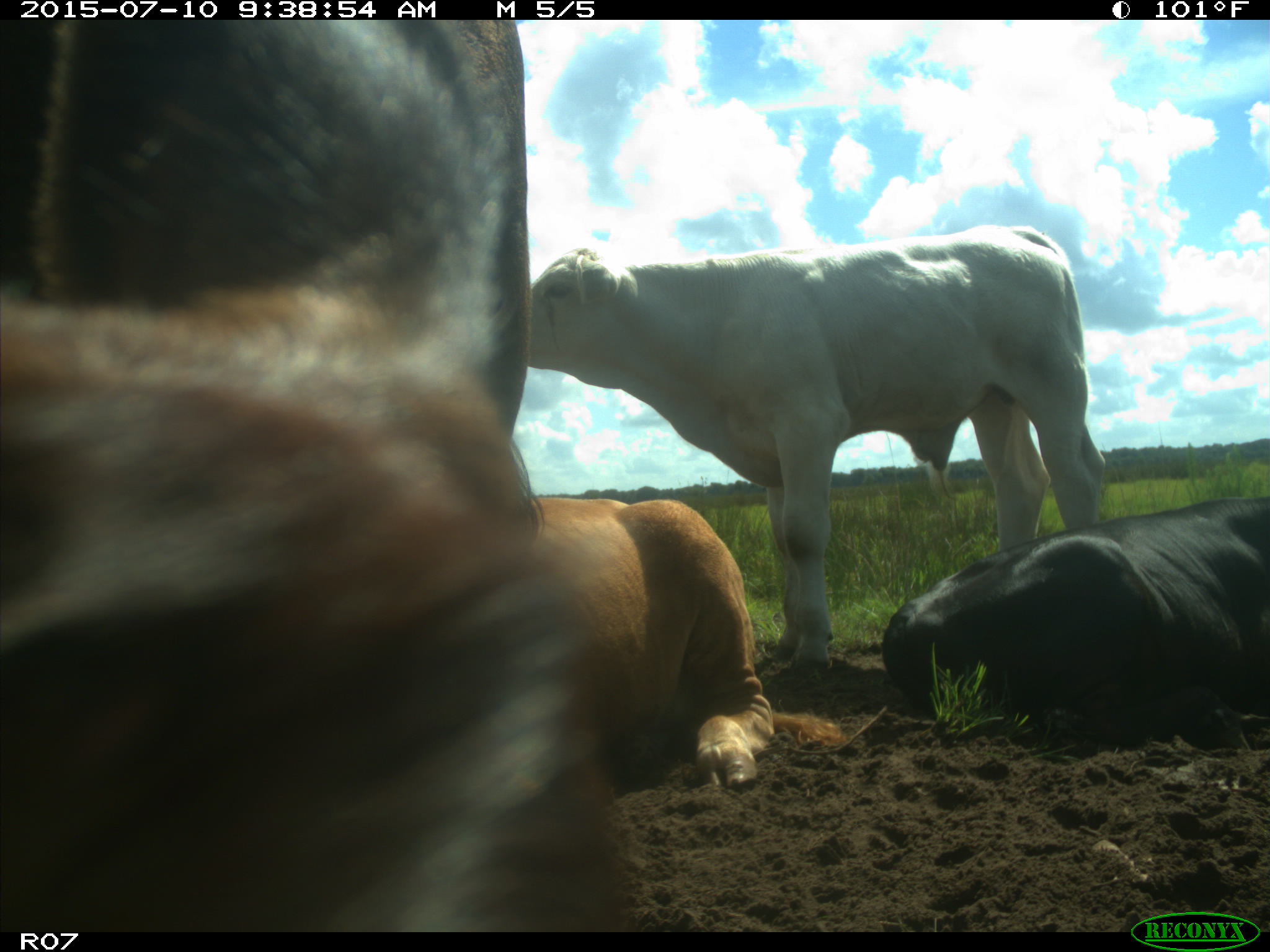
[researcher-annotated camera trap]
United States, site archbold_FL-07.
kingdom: Animalia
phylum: Chordata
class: Mammalia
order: Artiodactyla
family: Bovidae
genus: Bos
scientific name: Bos taurus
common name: domestic cow